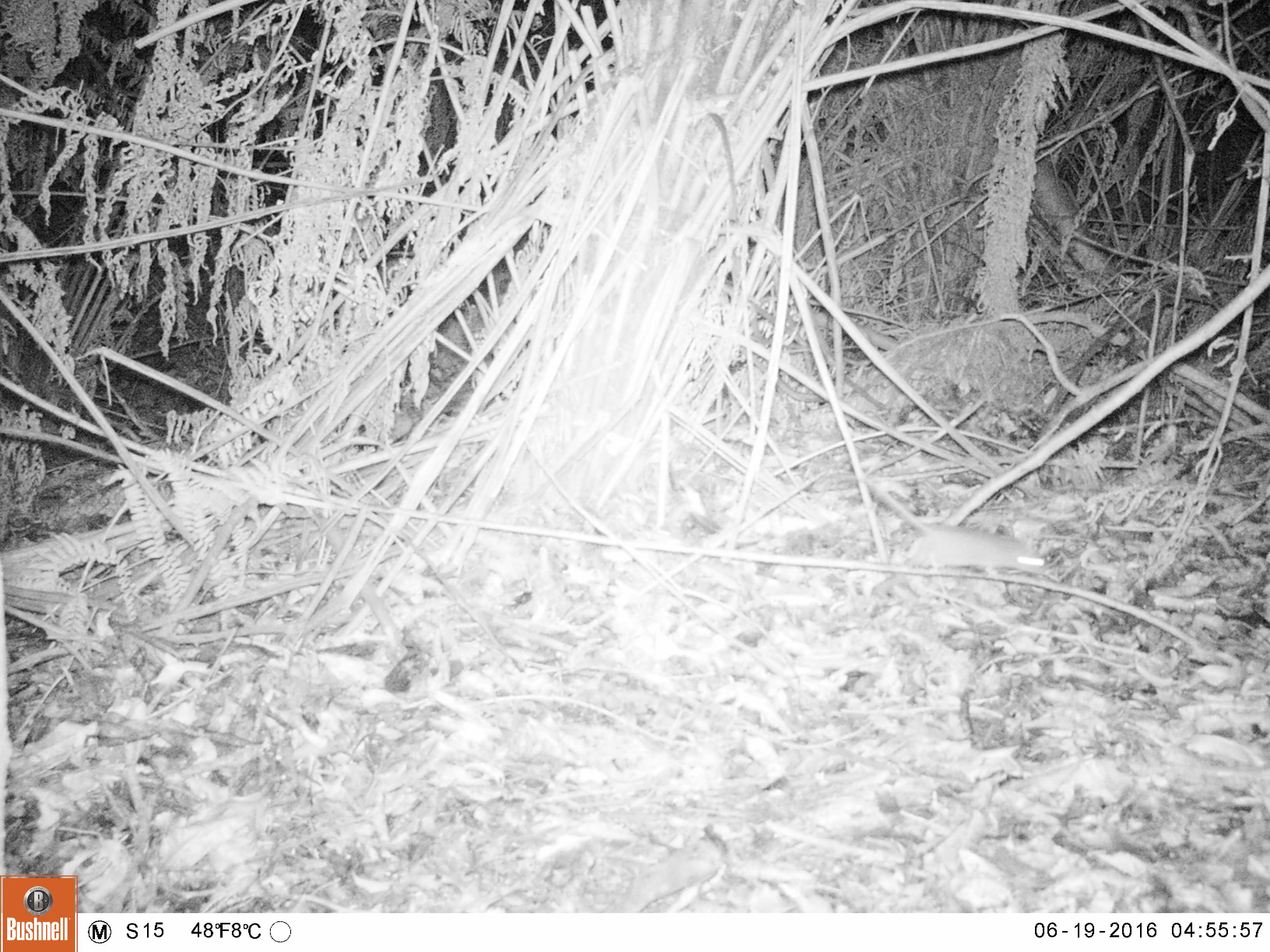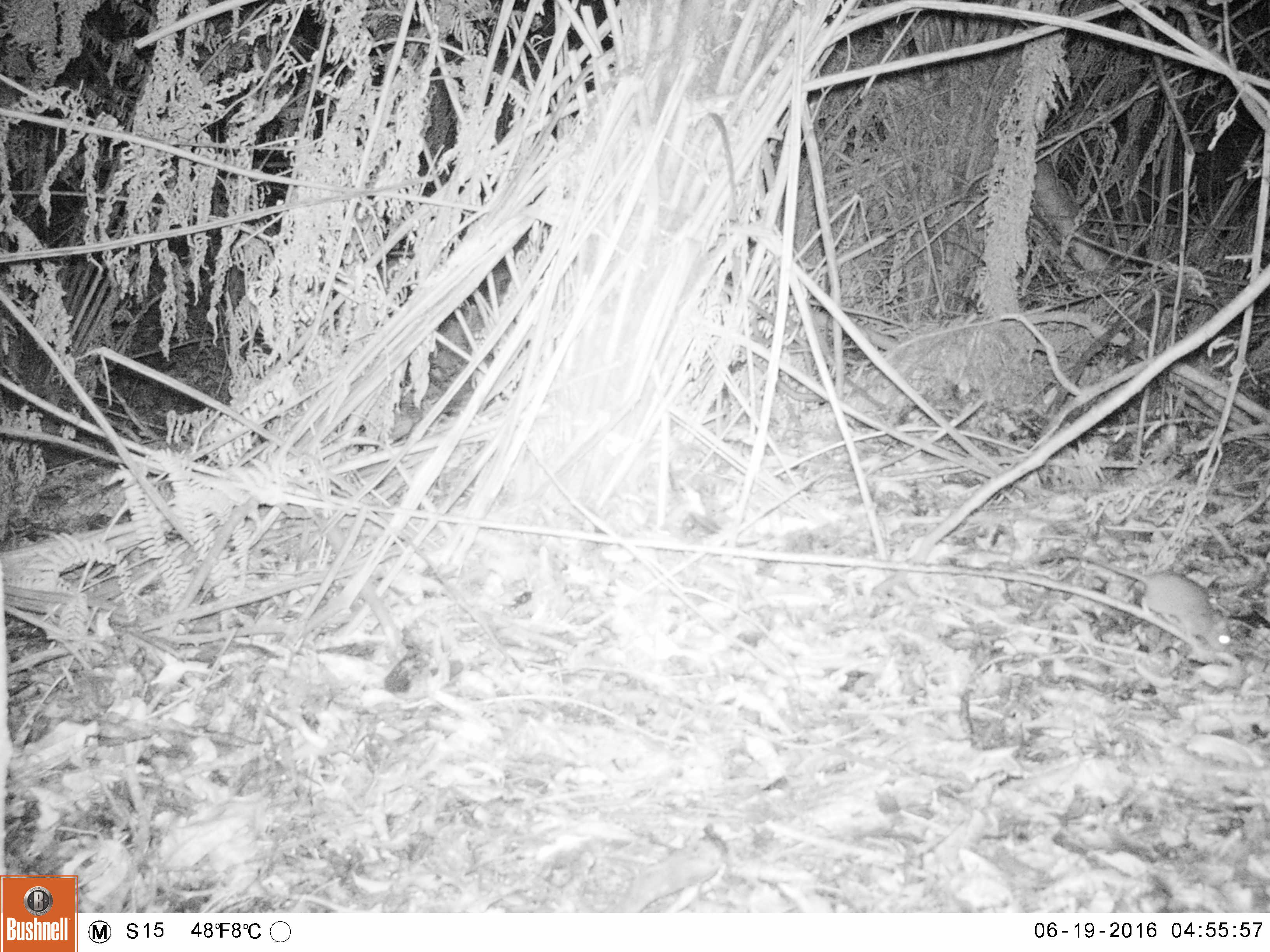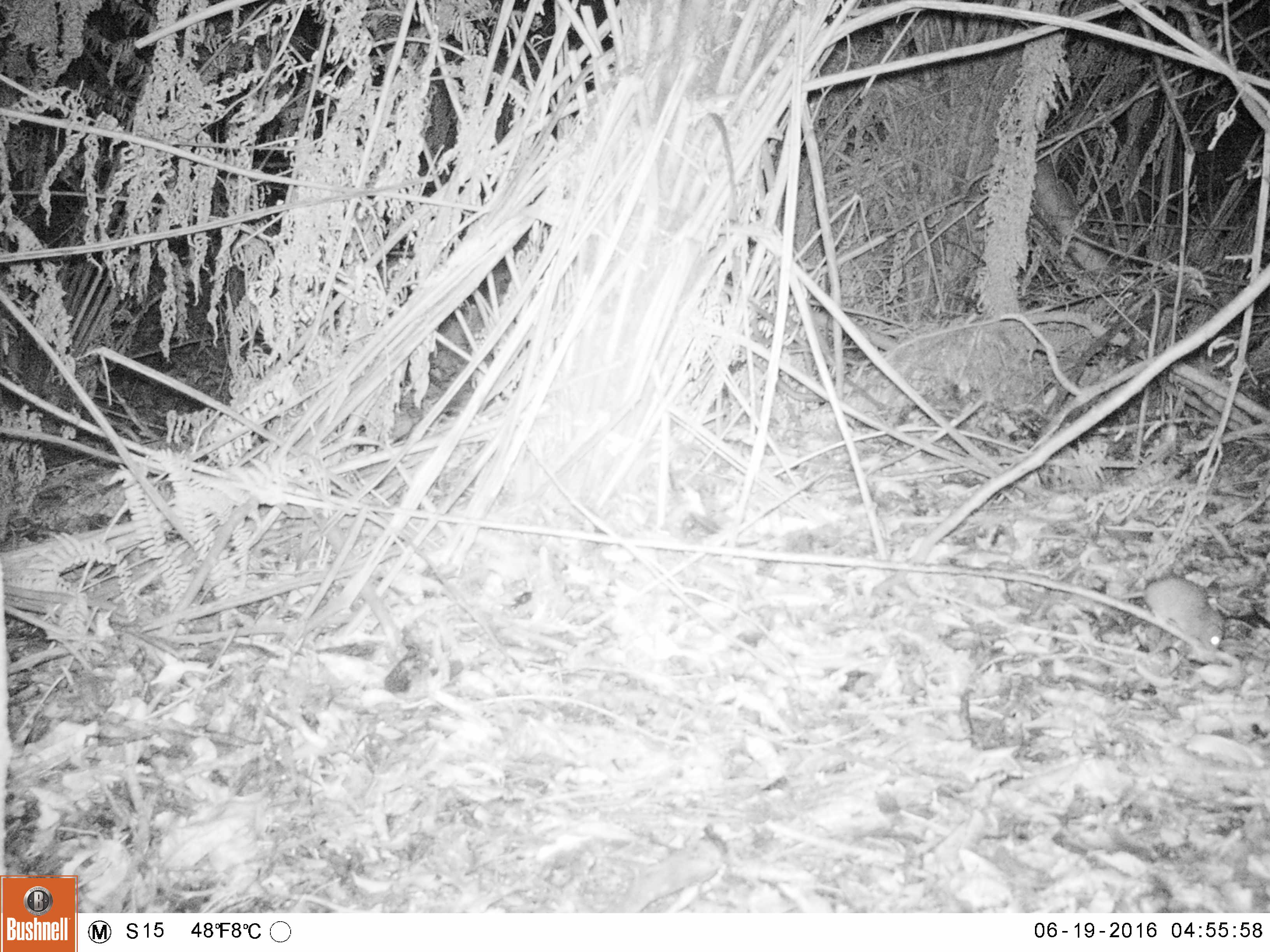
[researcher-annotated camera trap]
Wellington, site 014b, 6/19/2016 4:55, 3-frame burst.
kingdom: Animalia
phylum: Chordata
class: Mammalia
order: Rodentia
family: Muridae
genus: Rattus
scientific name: Rattus norvegicus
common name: norway rat